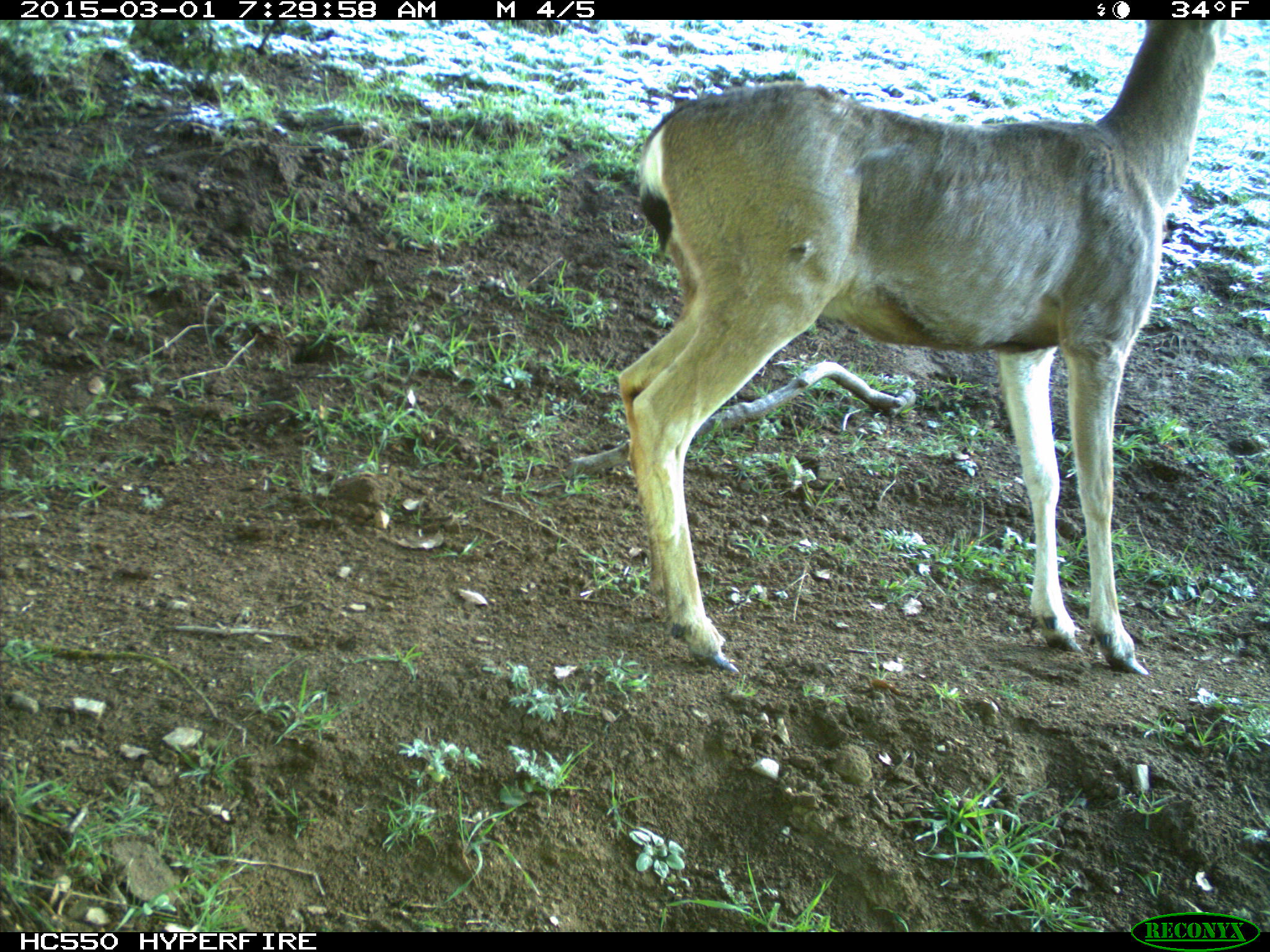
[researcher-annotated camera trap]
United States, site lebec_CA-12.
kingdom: Animalia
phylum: Chordata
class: Mammalia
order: Artiodactyla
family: Cervidae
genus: Odocoileus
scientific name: Odocoileus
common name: deer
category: unidentified deer